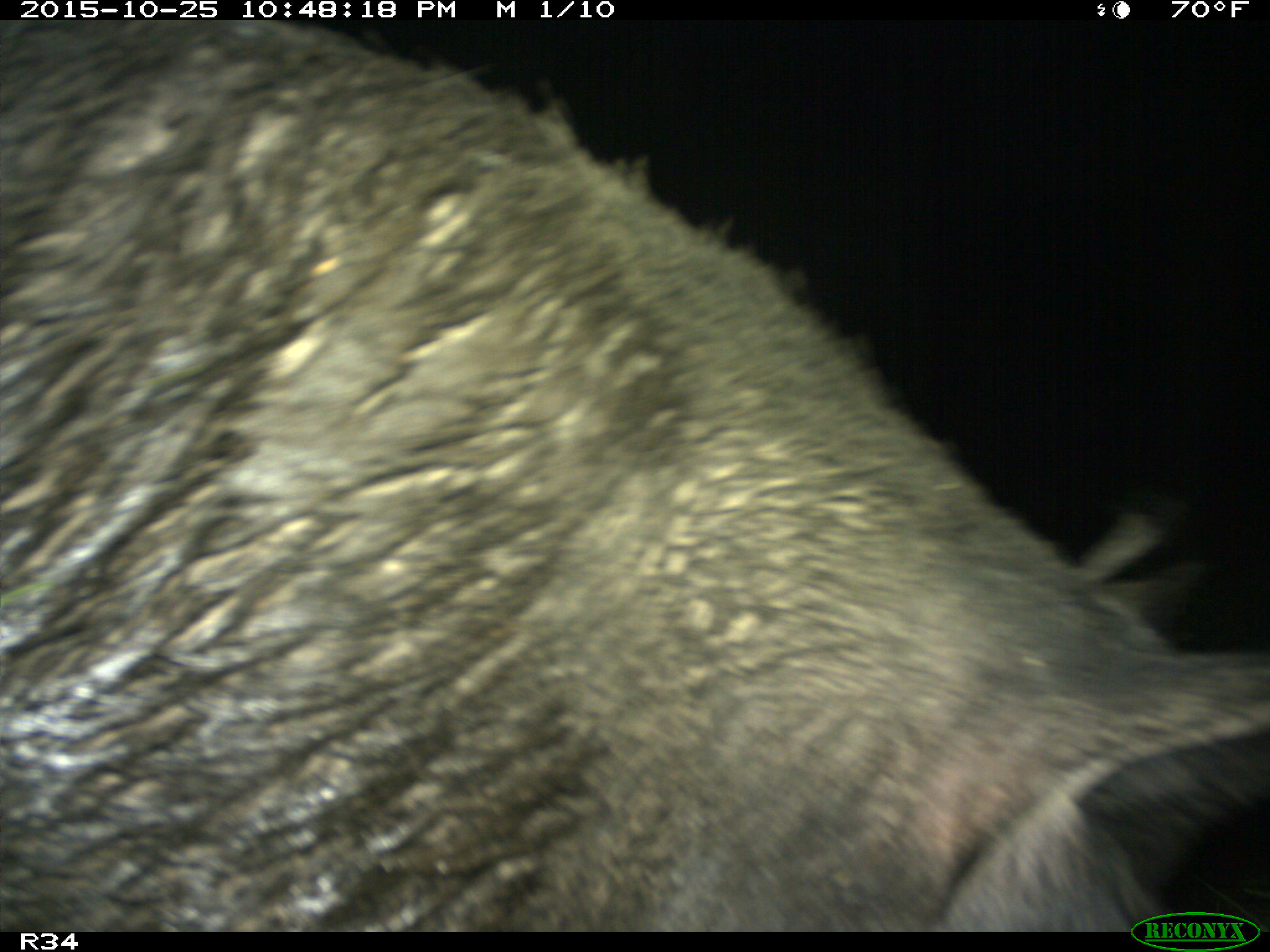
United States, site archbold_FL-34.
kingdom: Animalia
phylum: Chordata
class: Mammalia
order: Artiodactyla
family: Suidae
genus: Sus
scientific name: Sus scrofa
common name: wild boar